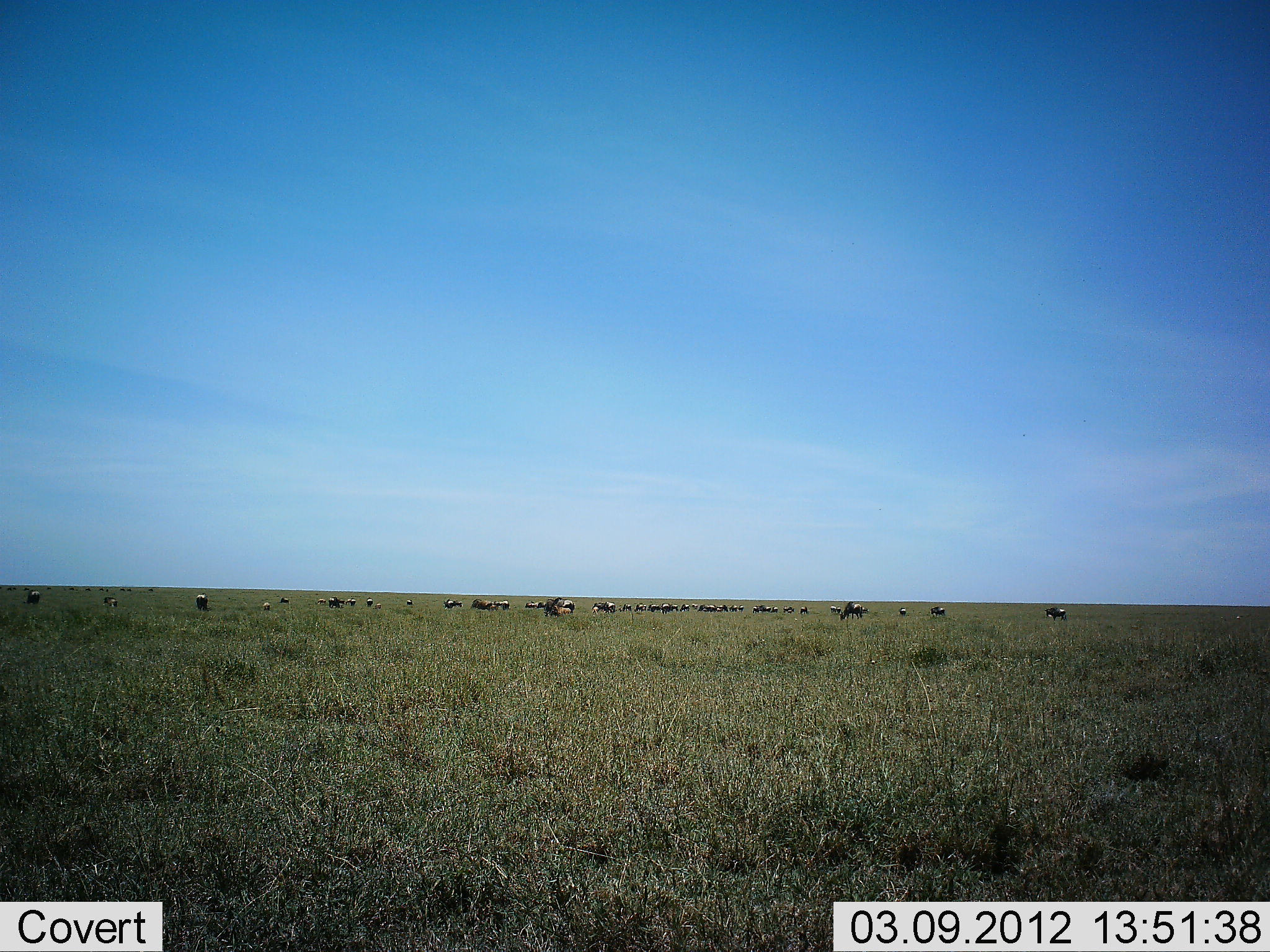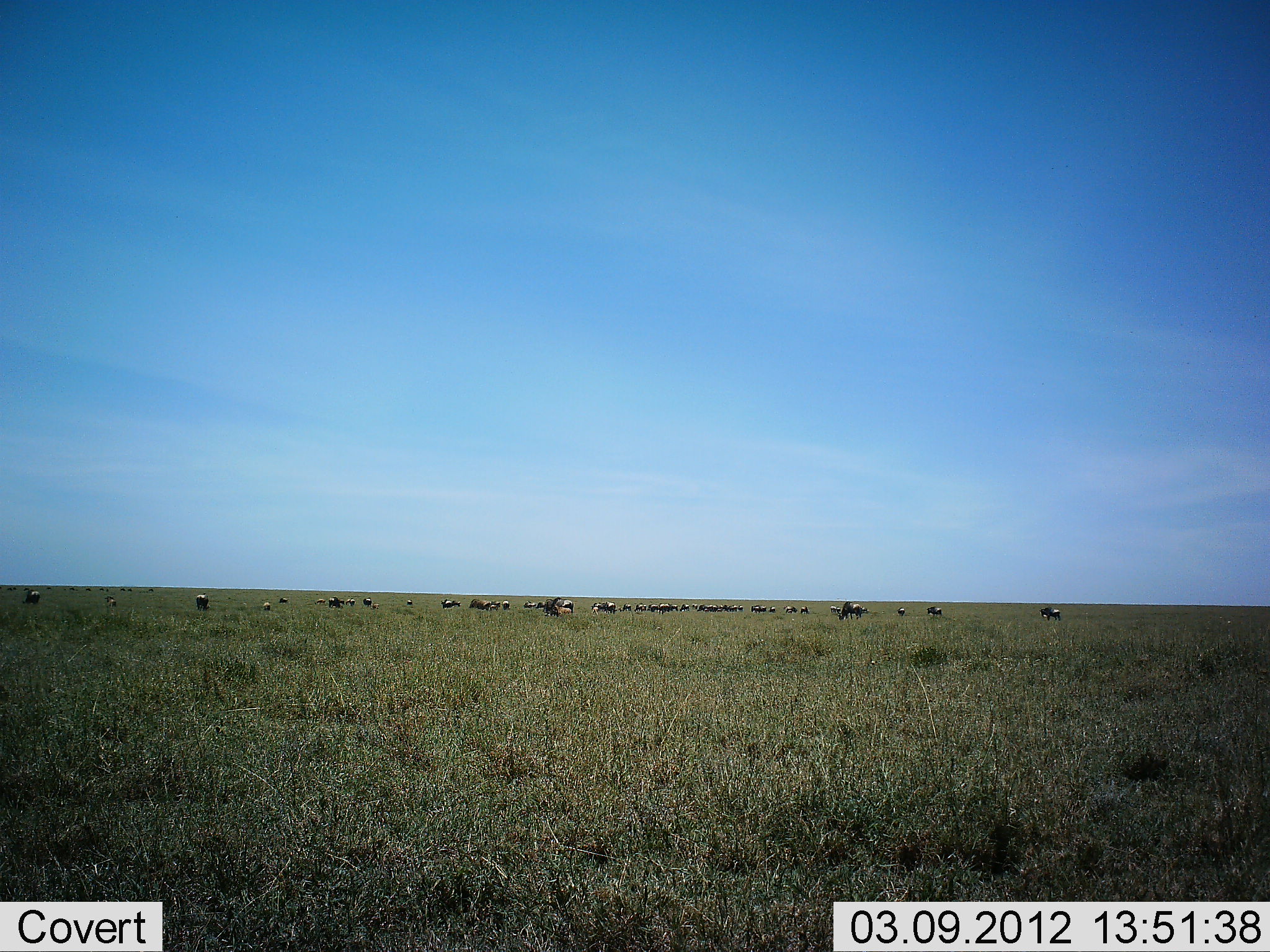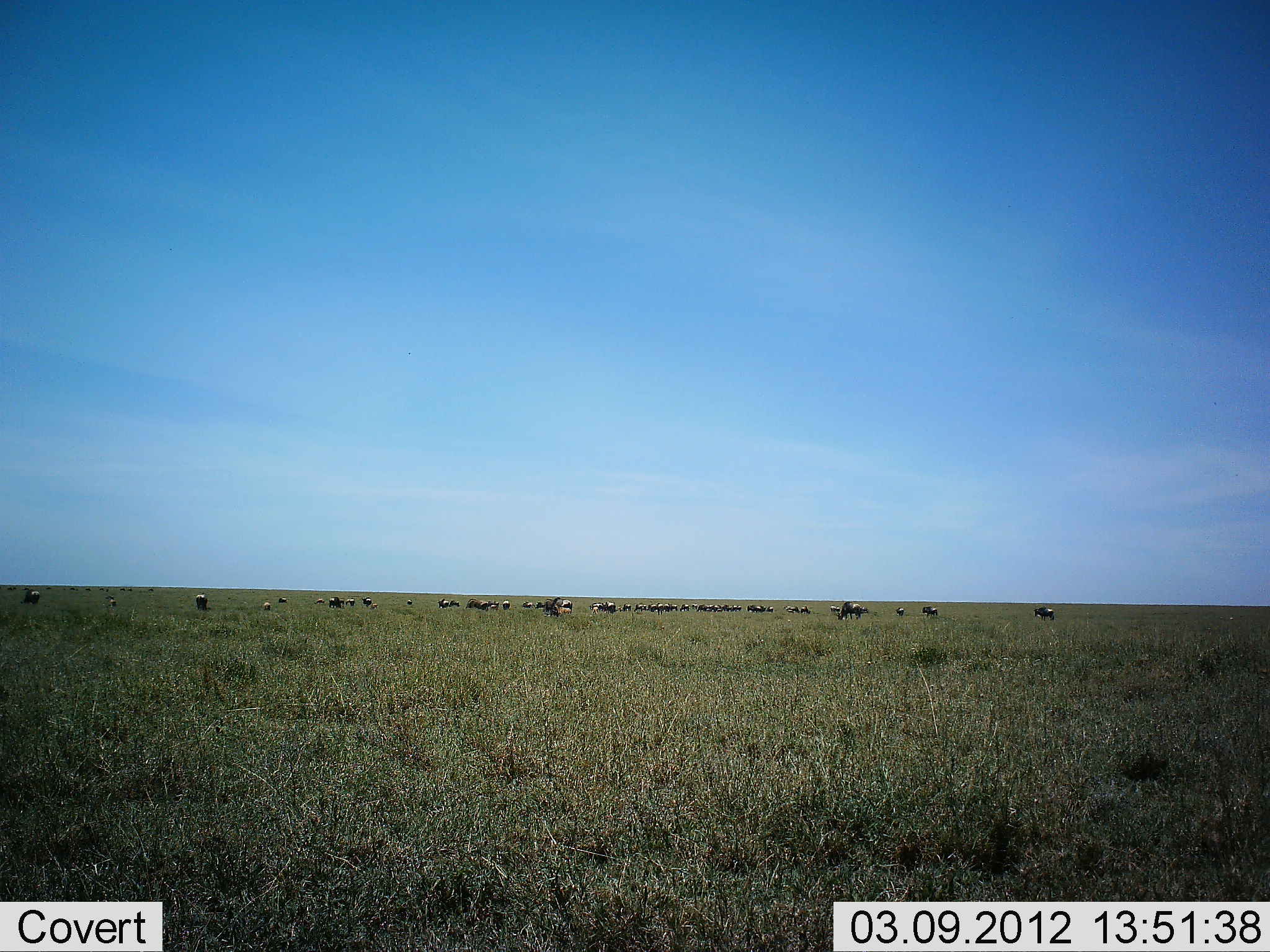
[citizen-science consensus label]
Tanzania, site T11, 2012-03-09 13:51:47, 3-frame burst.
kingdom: Animalia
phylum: Chordata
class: Mammalia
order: Artiodactyla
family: Bovidae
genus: Connochaetes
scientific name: Connochaetes taurinus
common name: blue wildebeest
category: wildebeest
Wildebeest (blue wildebeest) (Connochaetes taurinus), count 11-50. Behavior (volunteer vote fractions): standing 33%, resting 0%, moving 61%, interacting 0%. Young present (vote fraction): 6%. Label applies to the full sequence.